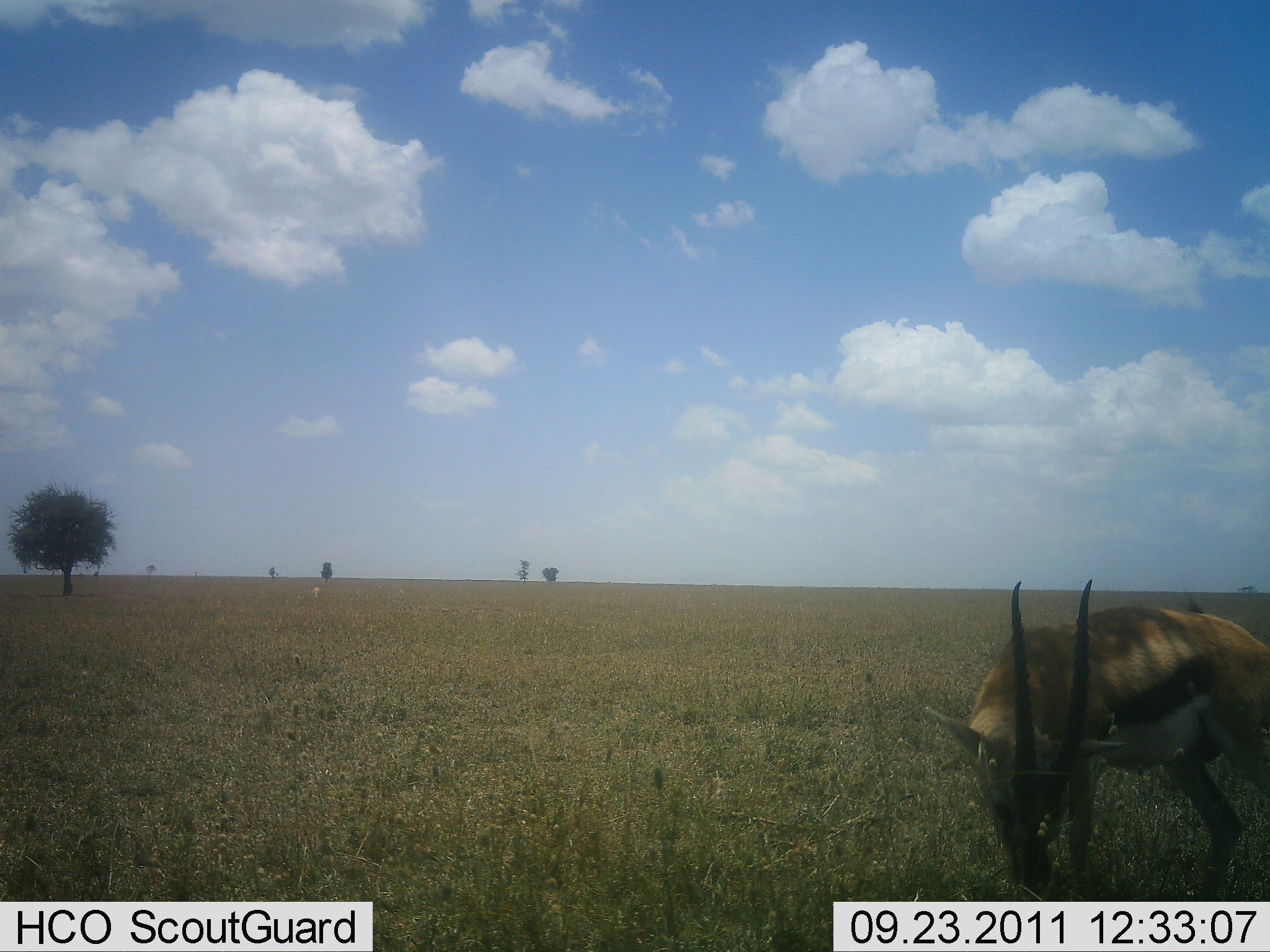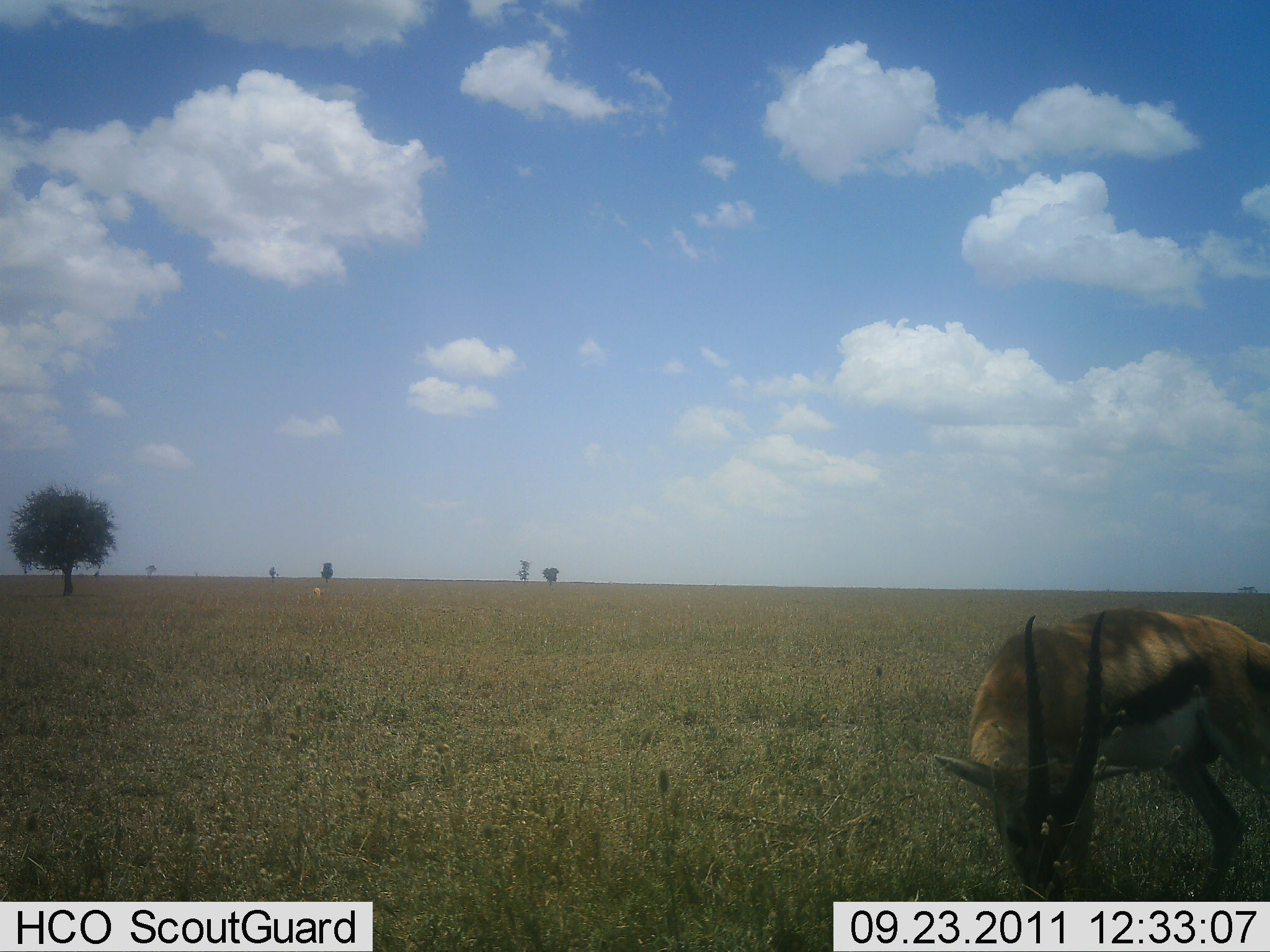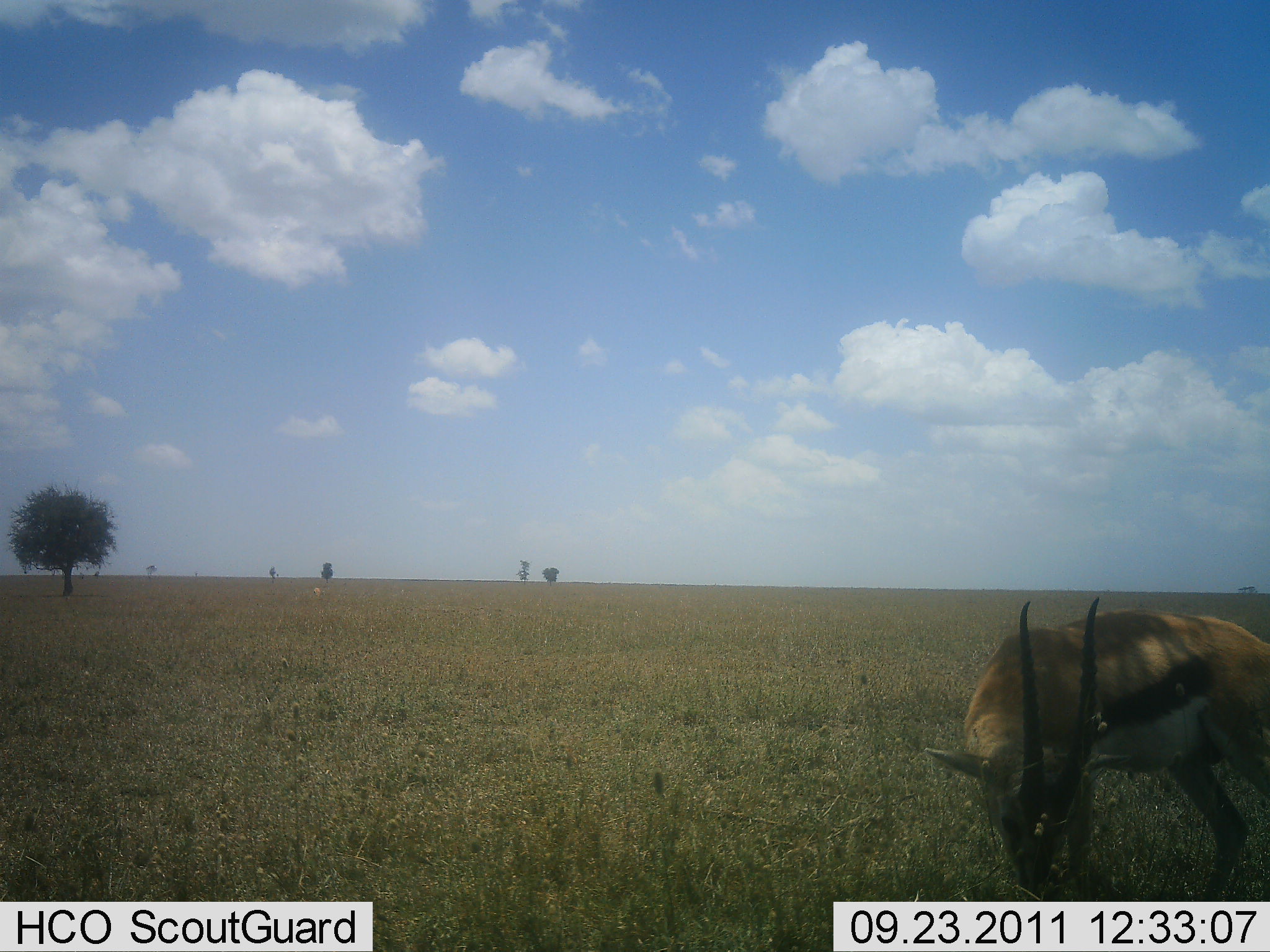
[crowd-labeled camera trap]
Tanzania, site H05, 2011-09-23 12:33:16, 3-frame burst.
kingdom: Animalia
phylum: Chordata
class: Mammalia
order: Artiodactyla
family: Bovidae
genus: Eudorcas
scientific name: Eudorcas thomsonii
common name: thomson's gazelle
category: gazellethomsons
Gazellethomsons (thomson's gazelle) (Eudorcas thomsonii), count 1. Behavior (volunteer vote fractions): standing 43%, resting 0%, moving 7%, interacting 0%. Young present (vote fraction): 0%. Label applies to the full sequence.